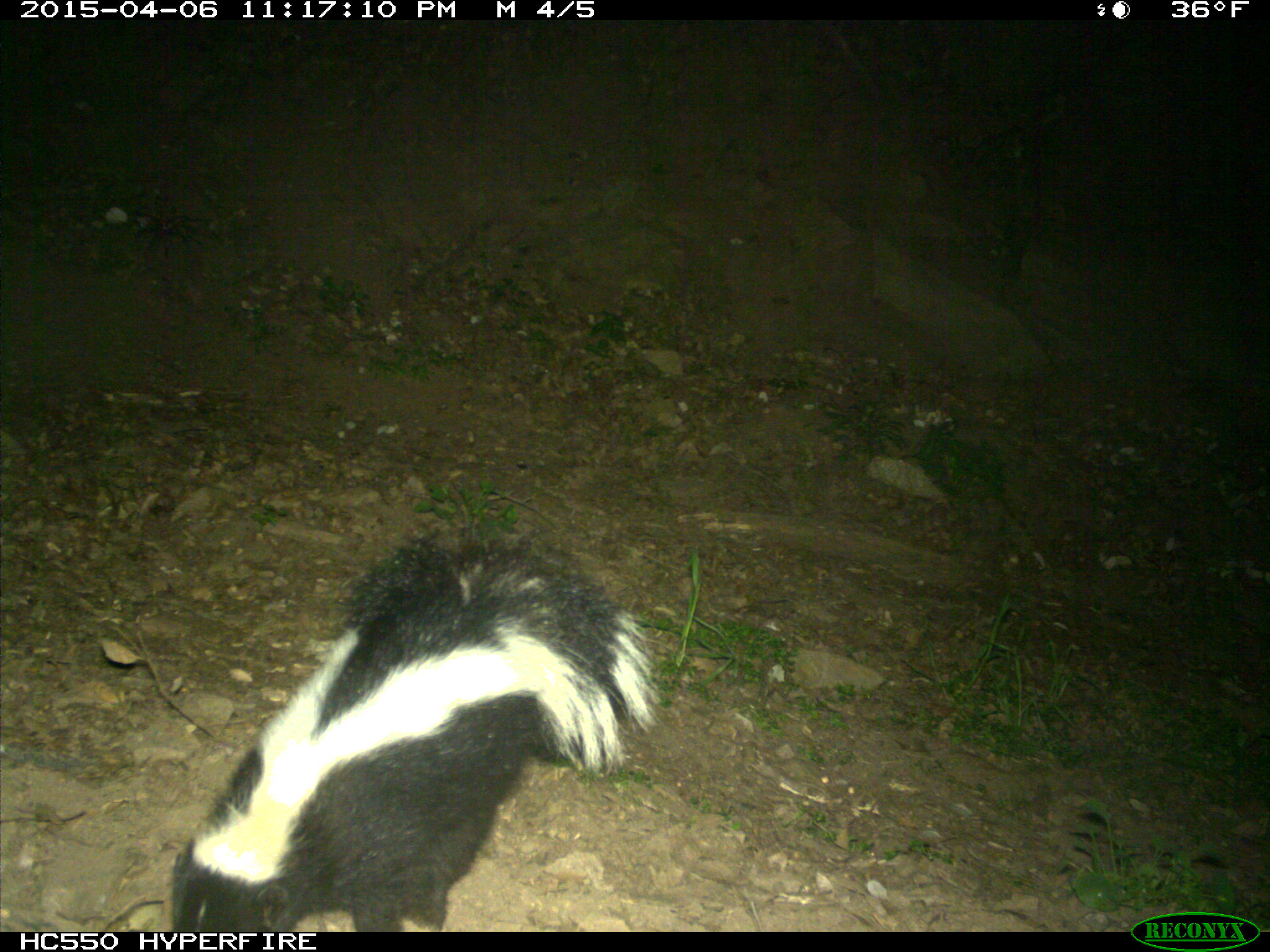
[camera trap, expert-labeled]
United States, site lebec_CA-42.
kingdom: Animalia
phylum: Chordata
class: Mammalia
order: Carnivora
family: Mephitidae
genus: Mephitis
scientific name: Mephitis mephitis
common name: striped skunk